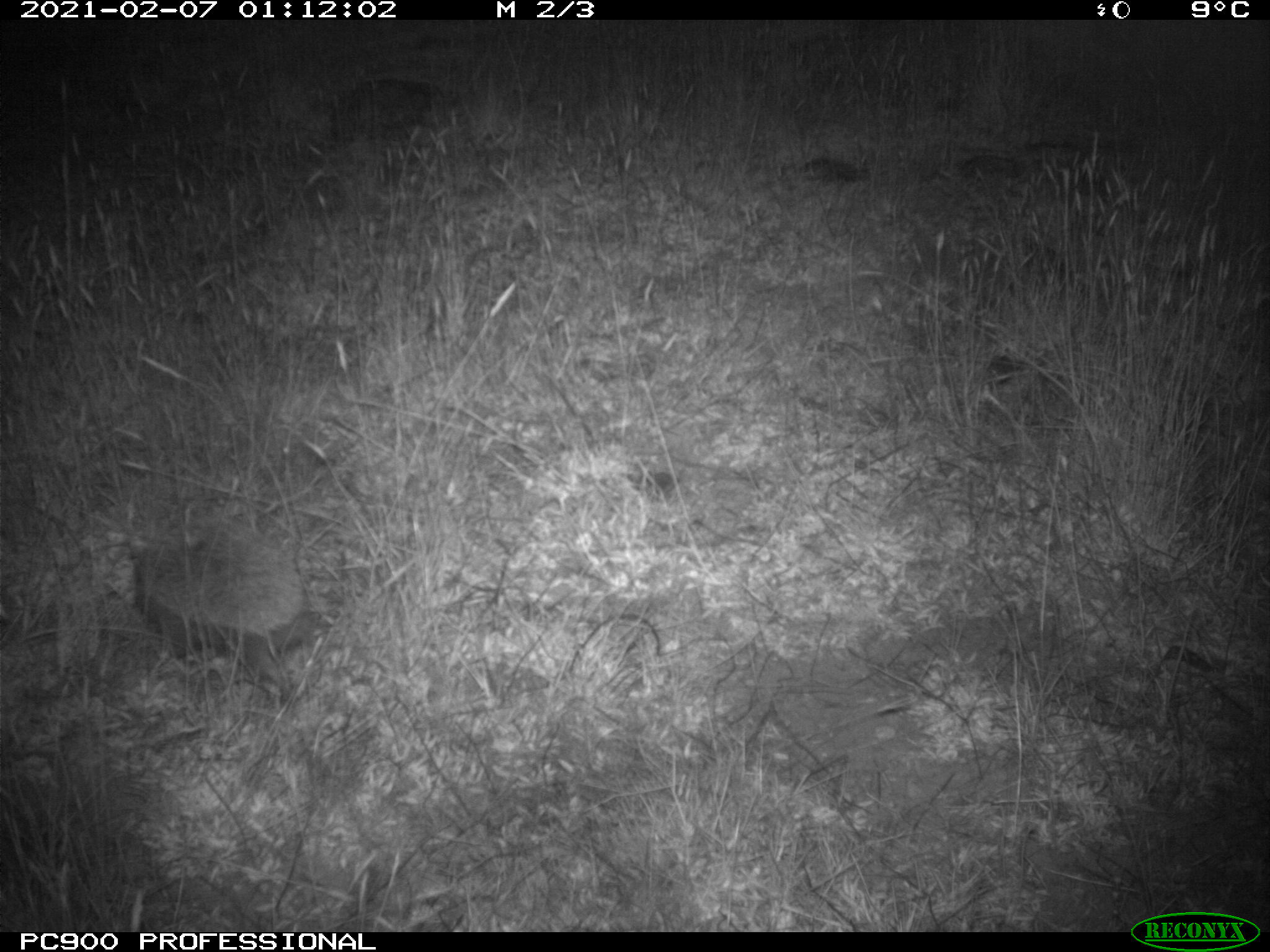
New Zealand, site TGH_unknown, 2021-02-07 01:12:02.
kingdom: Animalia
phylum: Chordata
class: Mammalia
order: Eulipotyphla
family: Erinaceidae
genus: Erinaceus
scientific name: Erinaceus europaeus europaeus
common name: european hedgehog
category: hedgehog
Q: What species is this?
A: Hedgehog (european hedgehog) (Erinaceus europaeus europaeus).